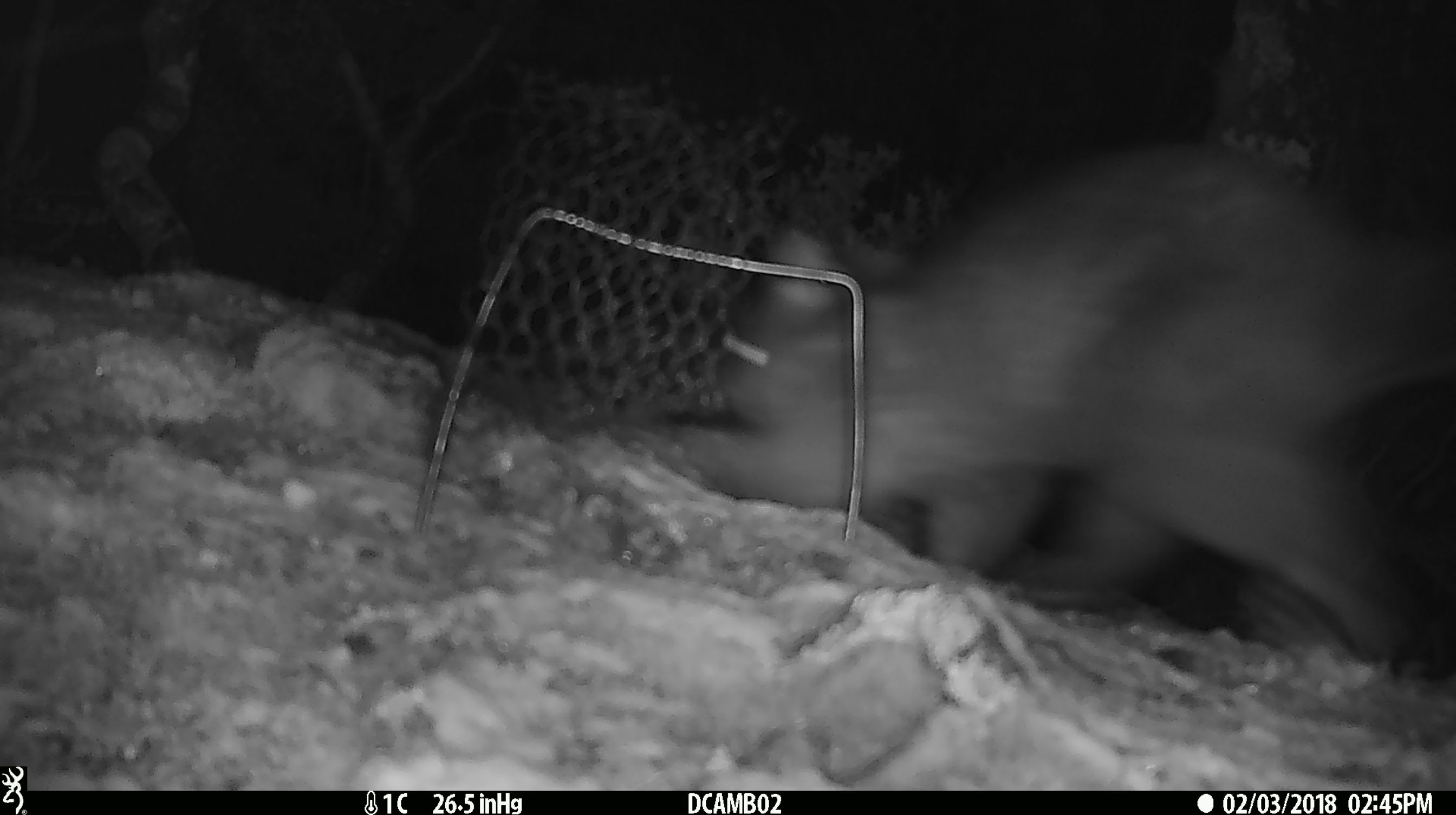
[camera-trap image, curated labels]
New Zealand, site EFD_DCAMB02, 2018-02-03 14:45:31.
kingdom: Animalia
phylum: Chordata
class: Mammalia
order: Diprotodontia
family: Phalangeridae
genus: Trichosurus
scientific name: Trichosurus vulpecula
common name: common brushtail possum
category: possum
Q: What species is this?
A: Possum (common brushtail possum) (Trichosurus vulpecula).